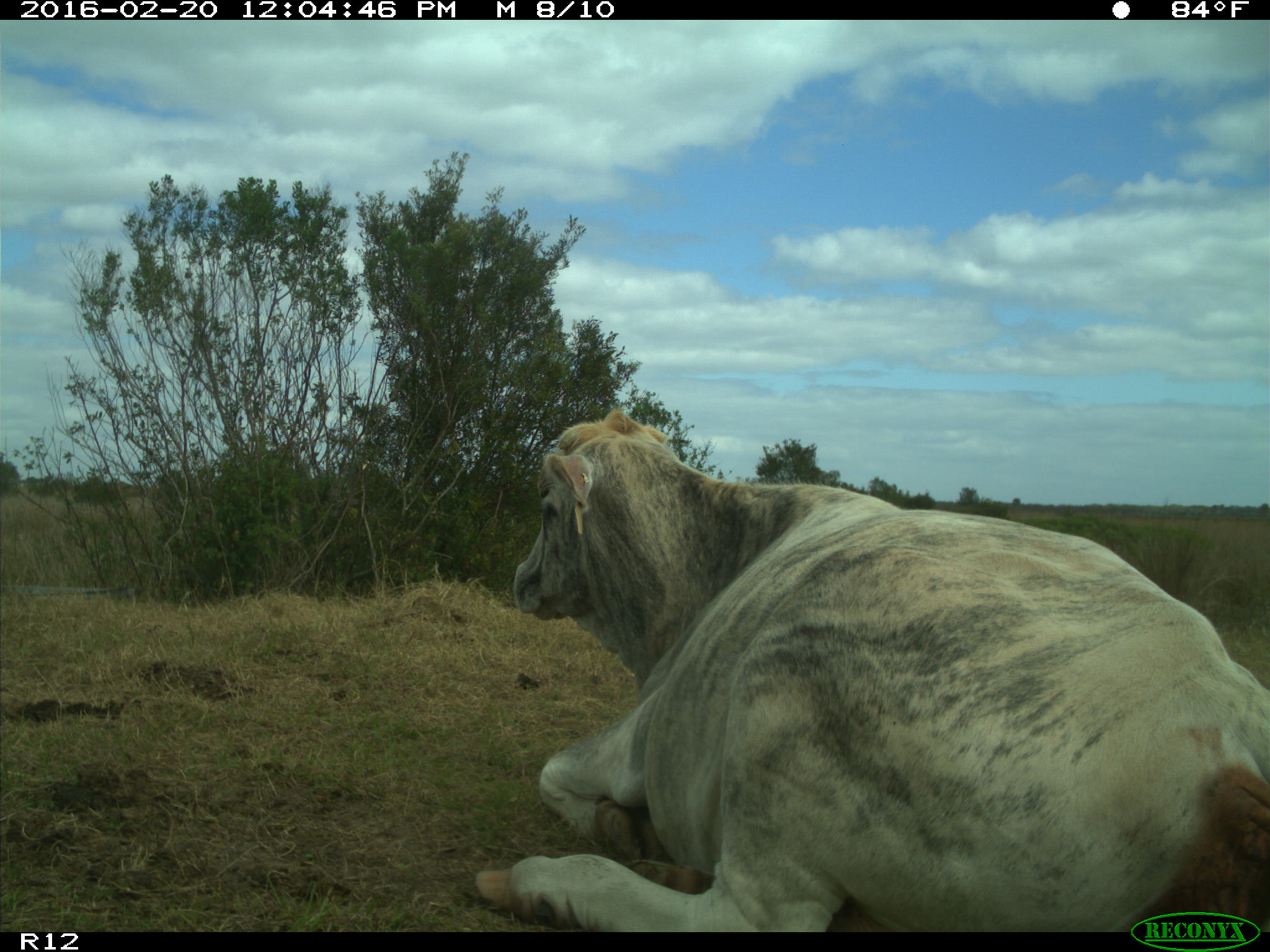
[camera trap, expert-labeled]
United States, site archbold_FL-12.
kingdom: Animalia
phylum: Chordata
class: Mammalia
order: Artiodactyla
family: Bovidae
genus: Bos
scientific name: Bos taurus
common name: domestic cow